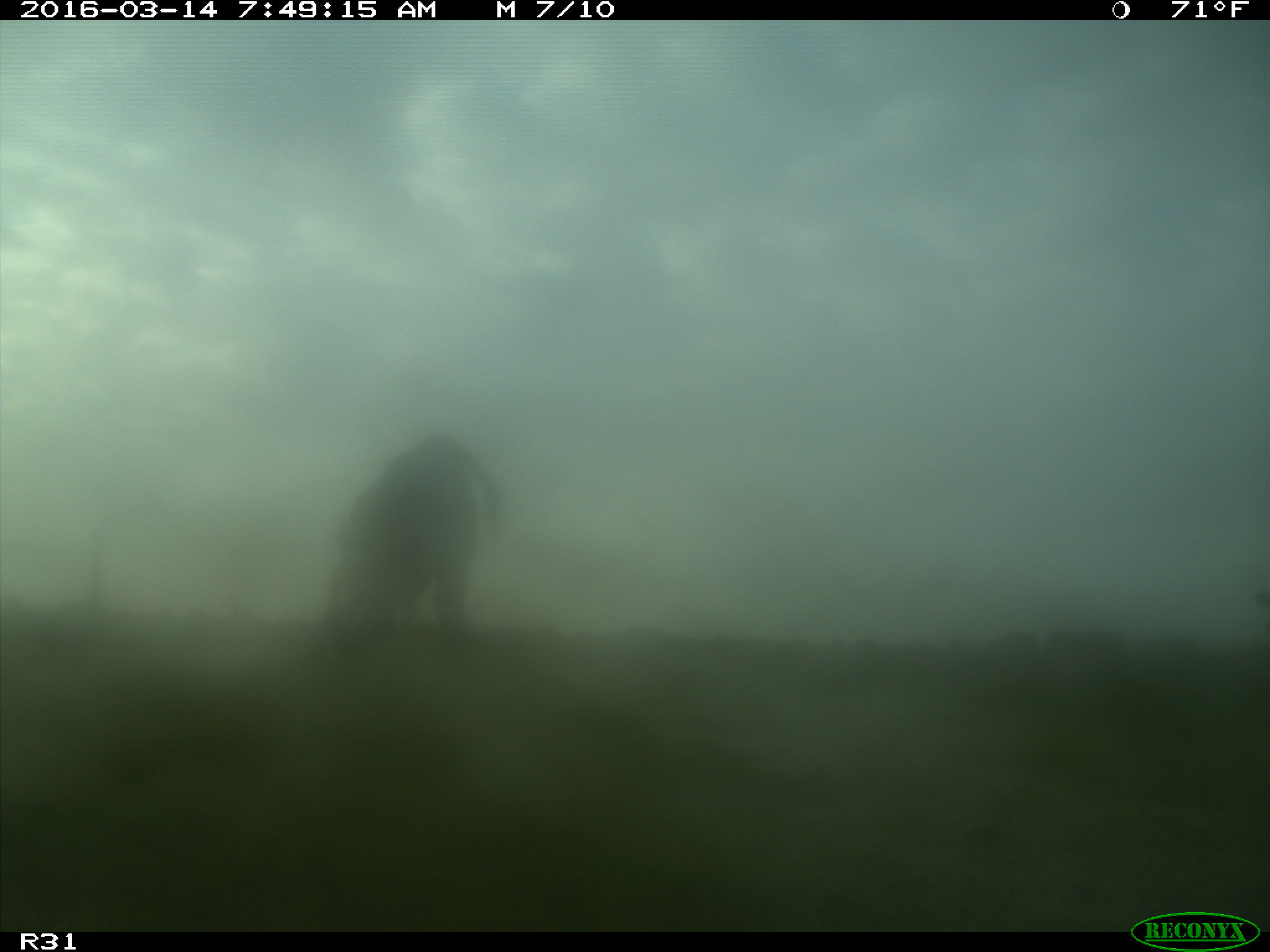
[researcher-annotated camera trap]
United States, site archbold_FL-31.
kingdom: Animalia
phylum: Chordata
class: Mammalia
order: Artiodactyla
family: Bovidae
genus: Bos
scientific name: Bos taurus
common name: domestic cow